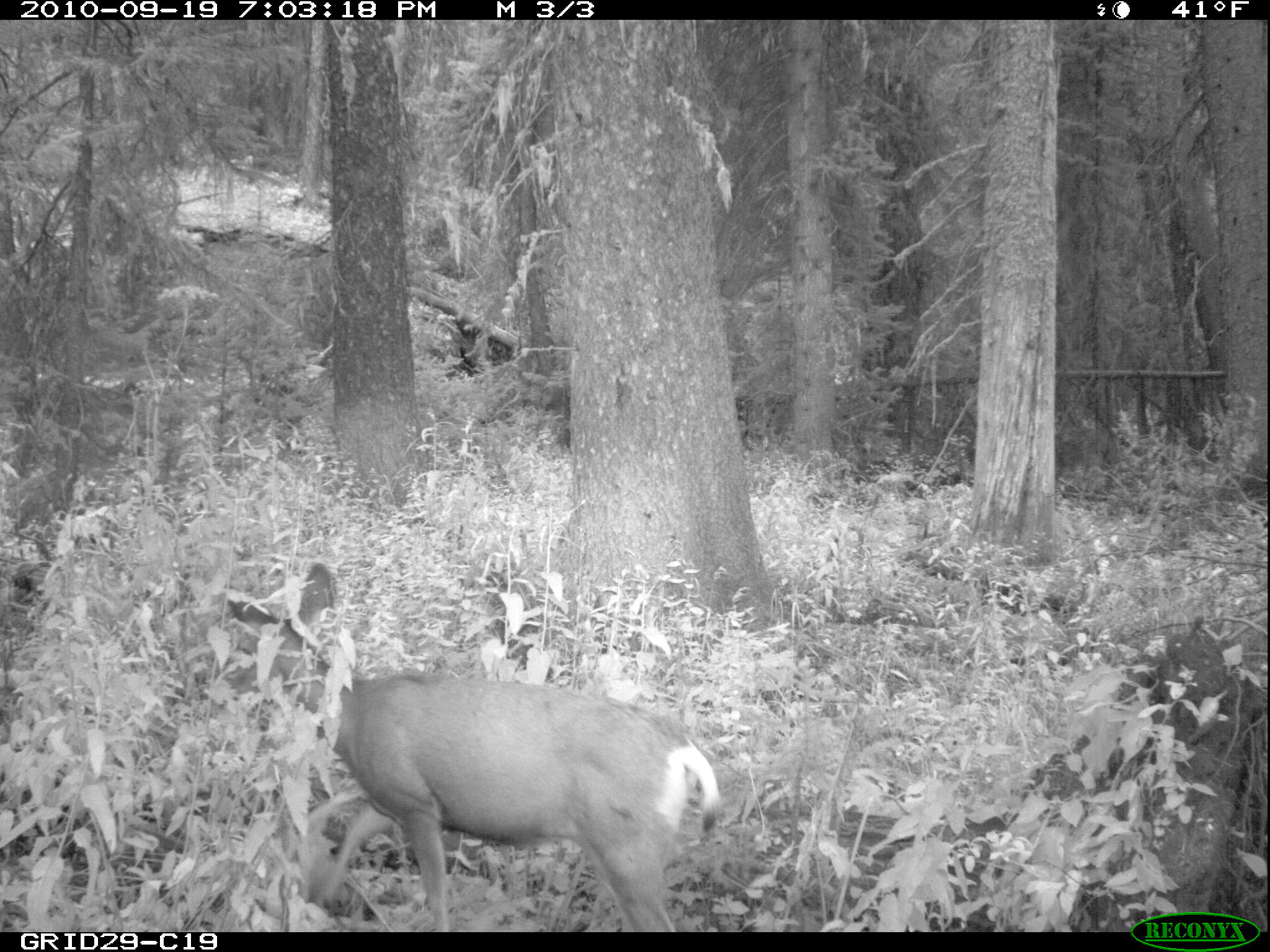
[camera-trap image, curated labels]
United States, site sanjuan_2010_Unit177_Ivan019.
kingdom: Animalia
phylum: Chordata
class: Mammalia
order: Artiodactyla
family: Cervidae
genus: Odocoileus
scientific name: Odocoileus hemionus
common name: mule deer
Odocoileus hemionus (mule deer).